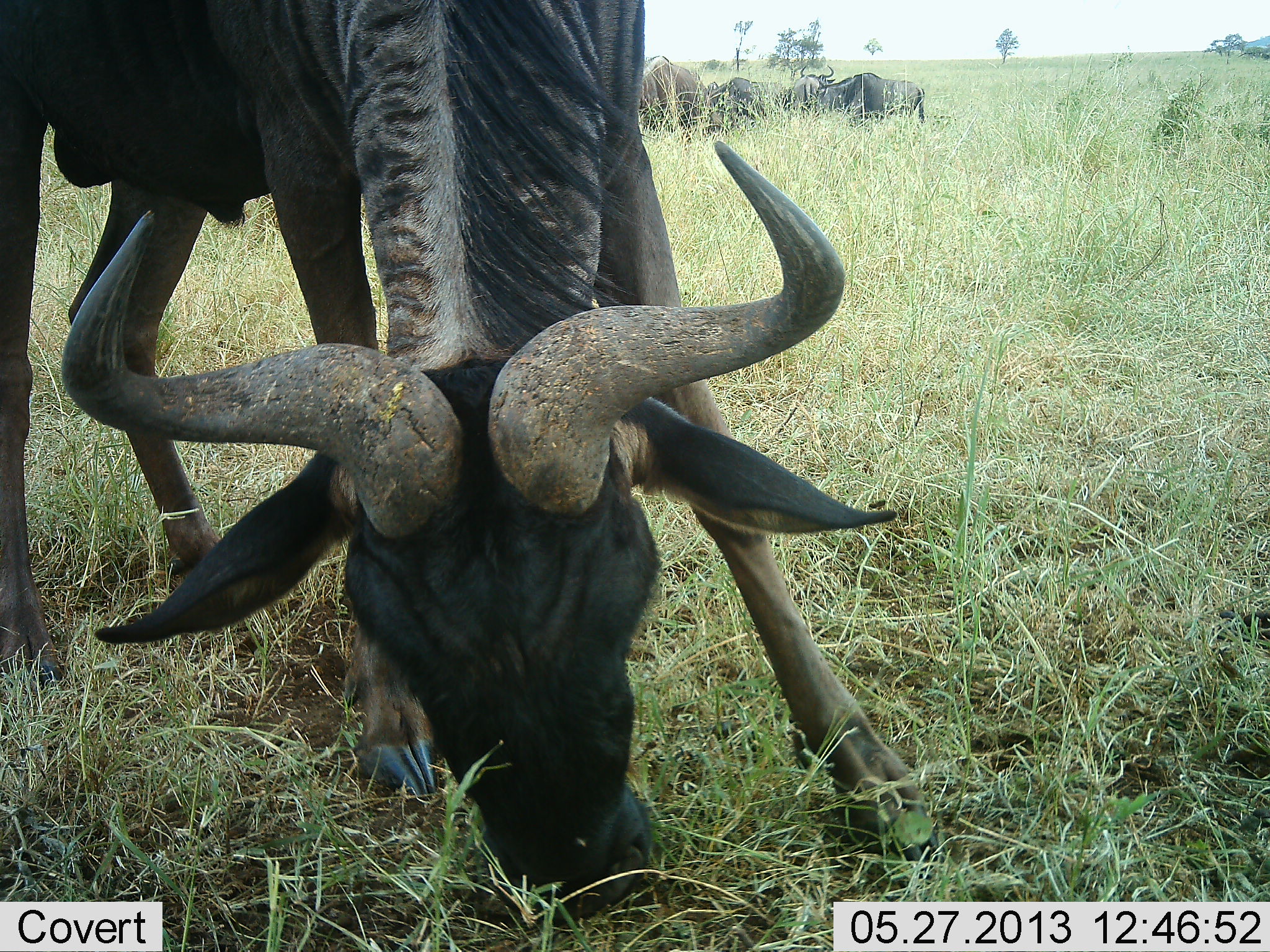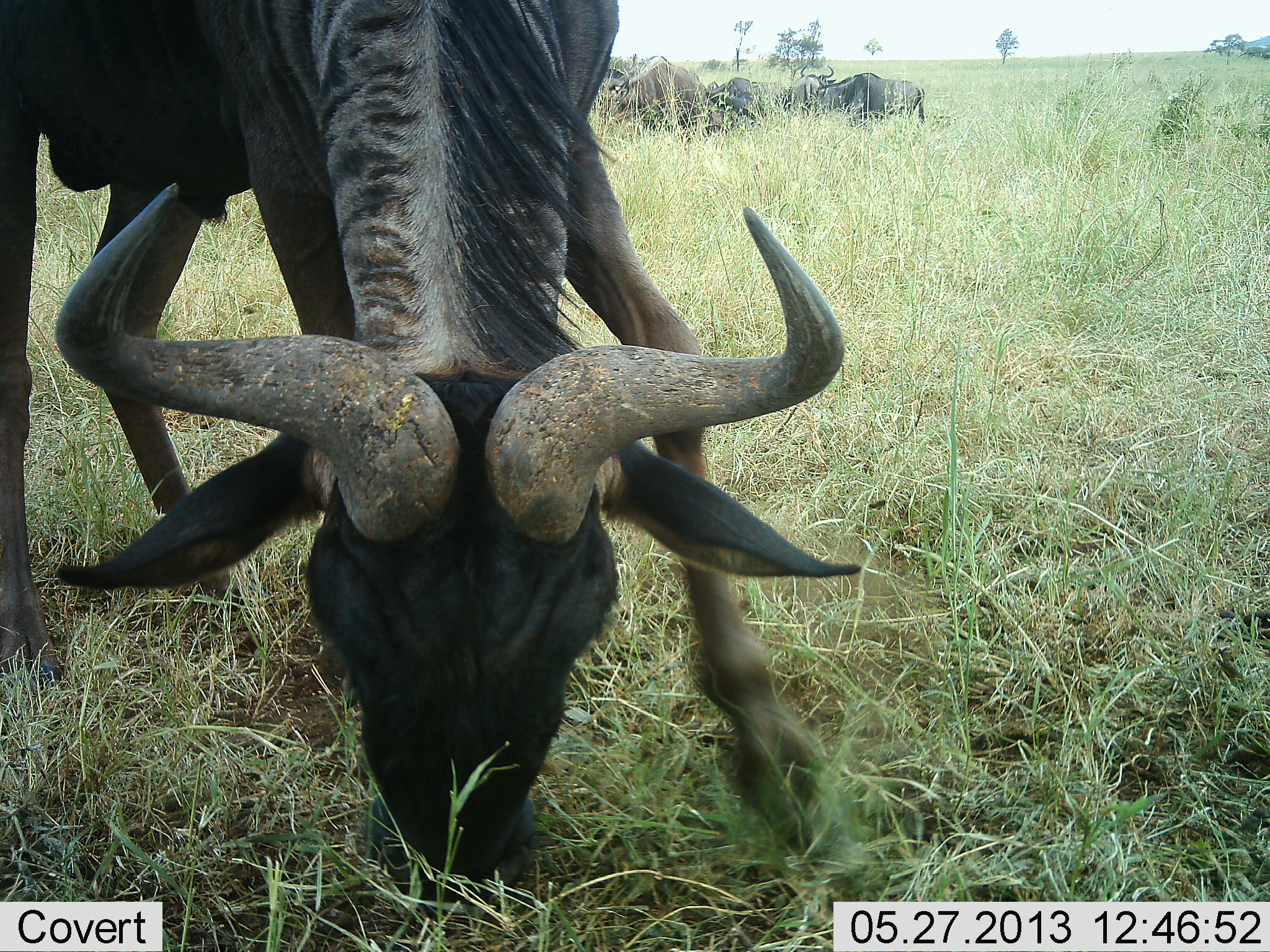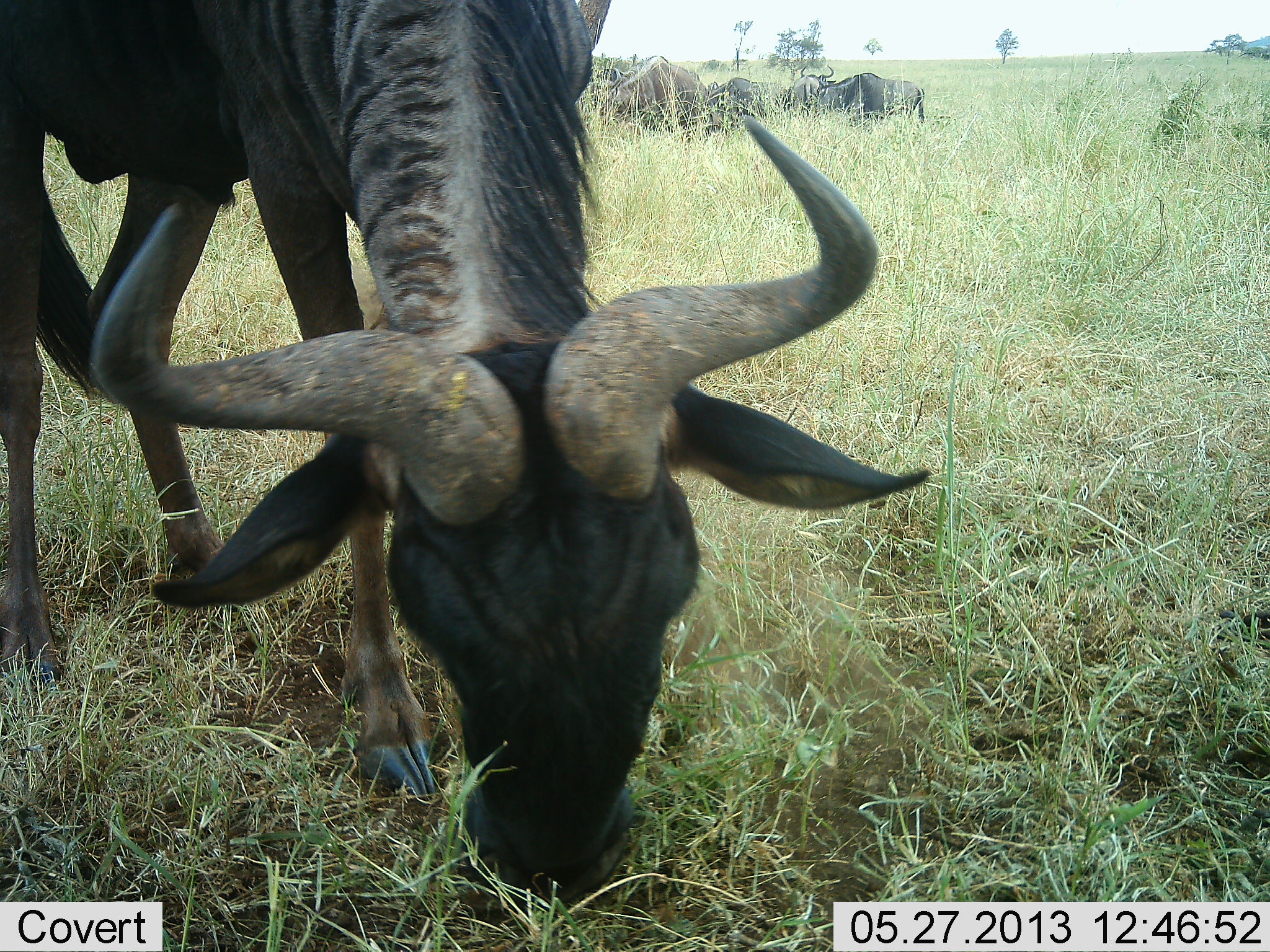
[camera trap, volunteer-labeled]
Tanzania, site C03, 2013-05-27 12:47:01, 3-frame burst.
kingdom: Animalia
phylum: Chordata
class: Mammalia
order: Artiodactyla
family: Bovidae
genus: Connochaetes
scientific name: Connochaetes taurinus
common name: blue wildebeest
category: wildebeest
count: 5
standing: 42%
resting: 0%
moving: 8%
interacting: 8%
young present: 0%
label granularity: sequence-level